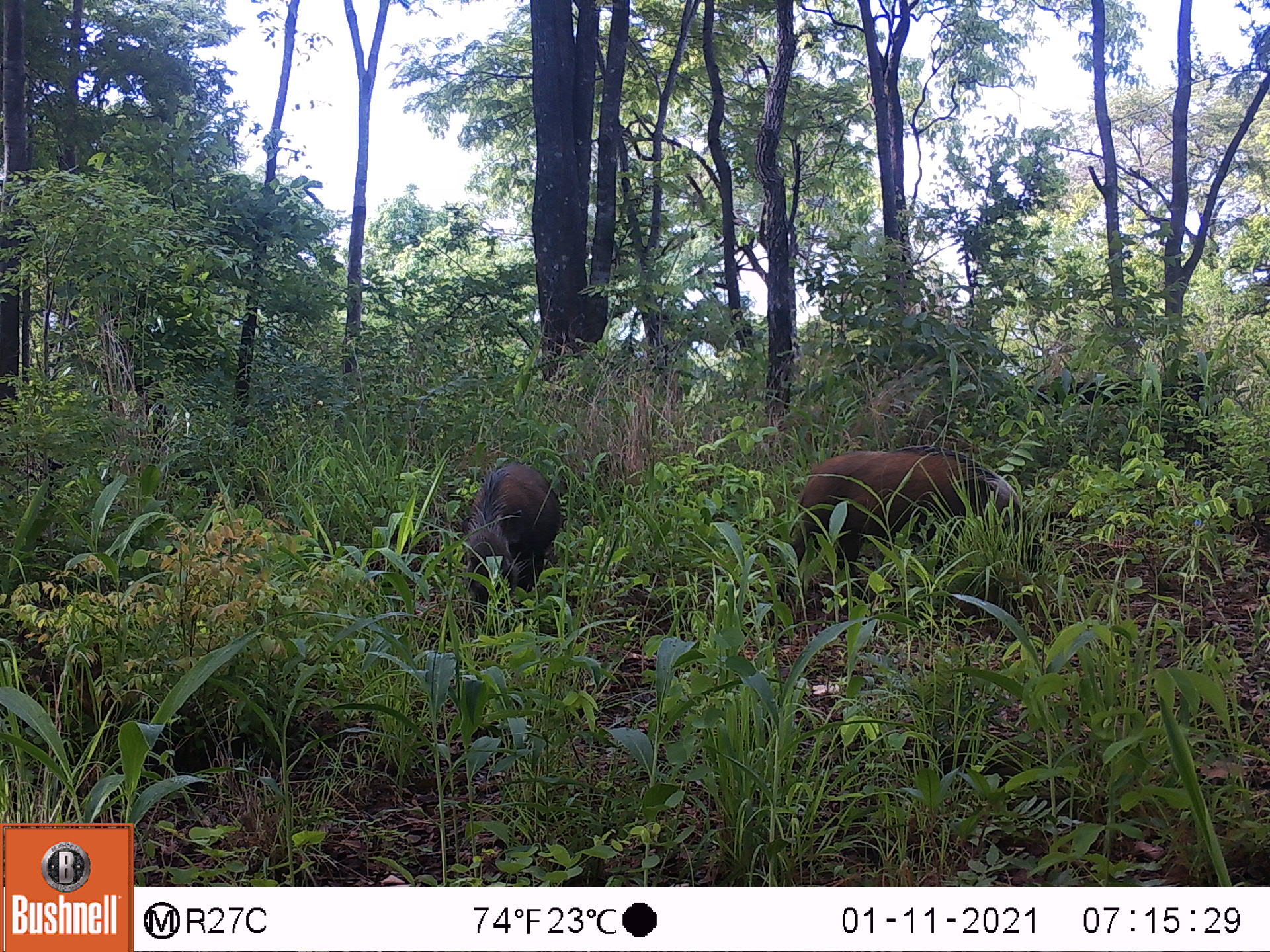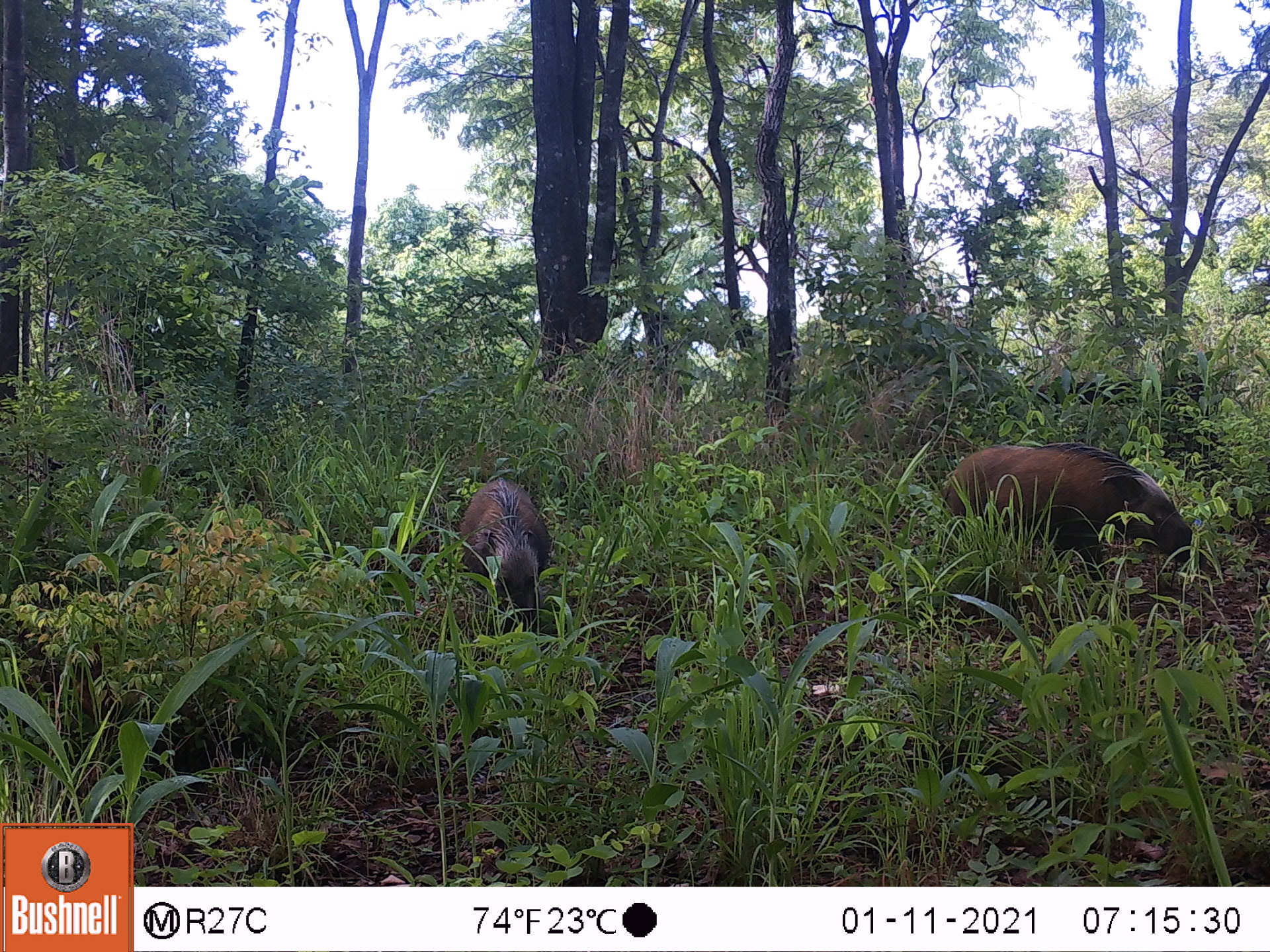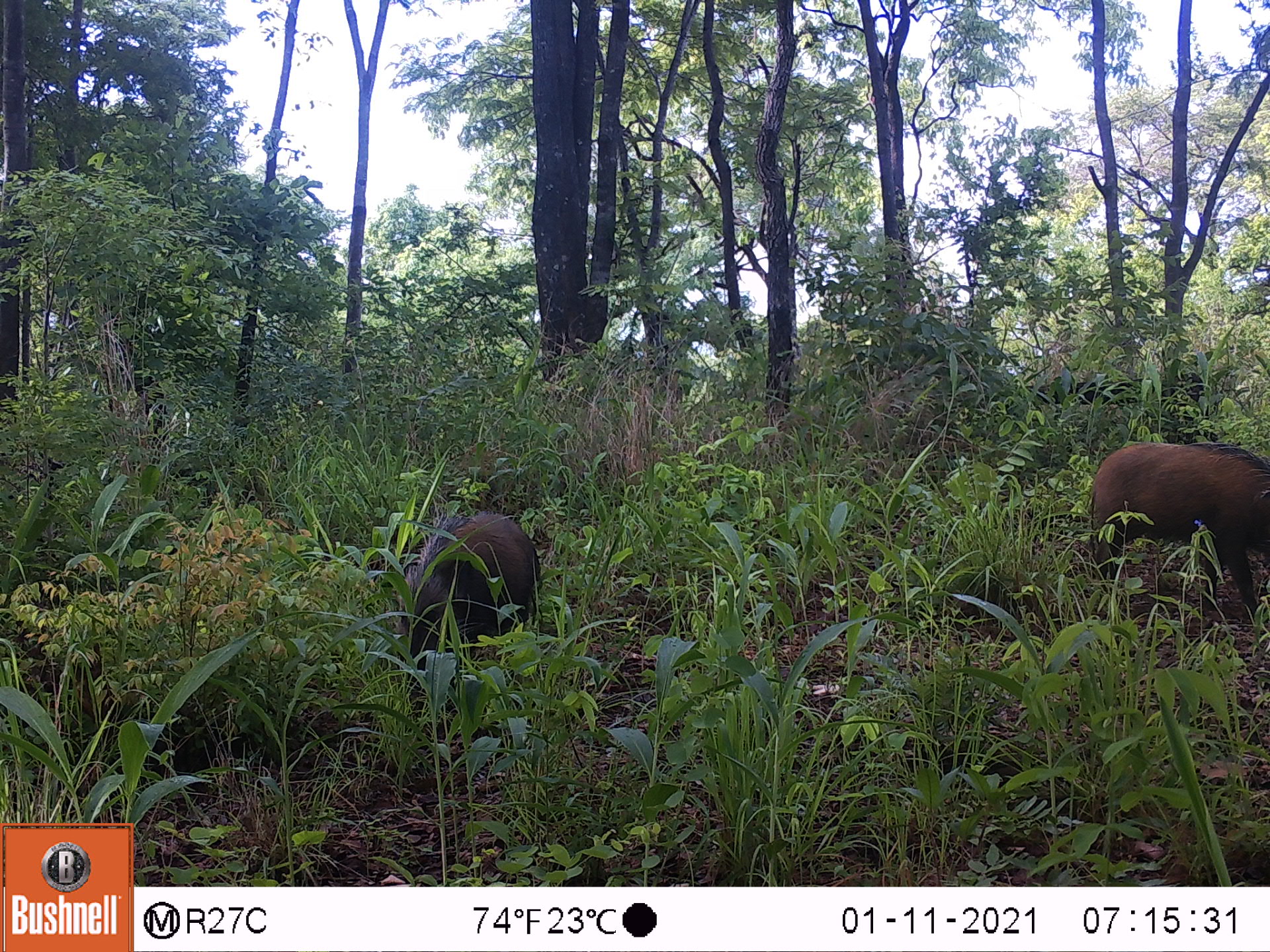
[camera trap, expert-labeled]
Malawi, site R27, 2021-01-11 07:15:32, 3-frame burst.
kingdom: Animalia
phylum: Chordata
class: Mammalia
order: Artiodactyla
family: Suidae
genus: Potamochoerus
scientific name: Potamochoerus larvatus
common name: bushpig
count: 2